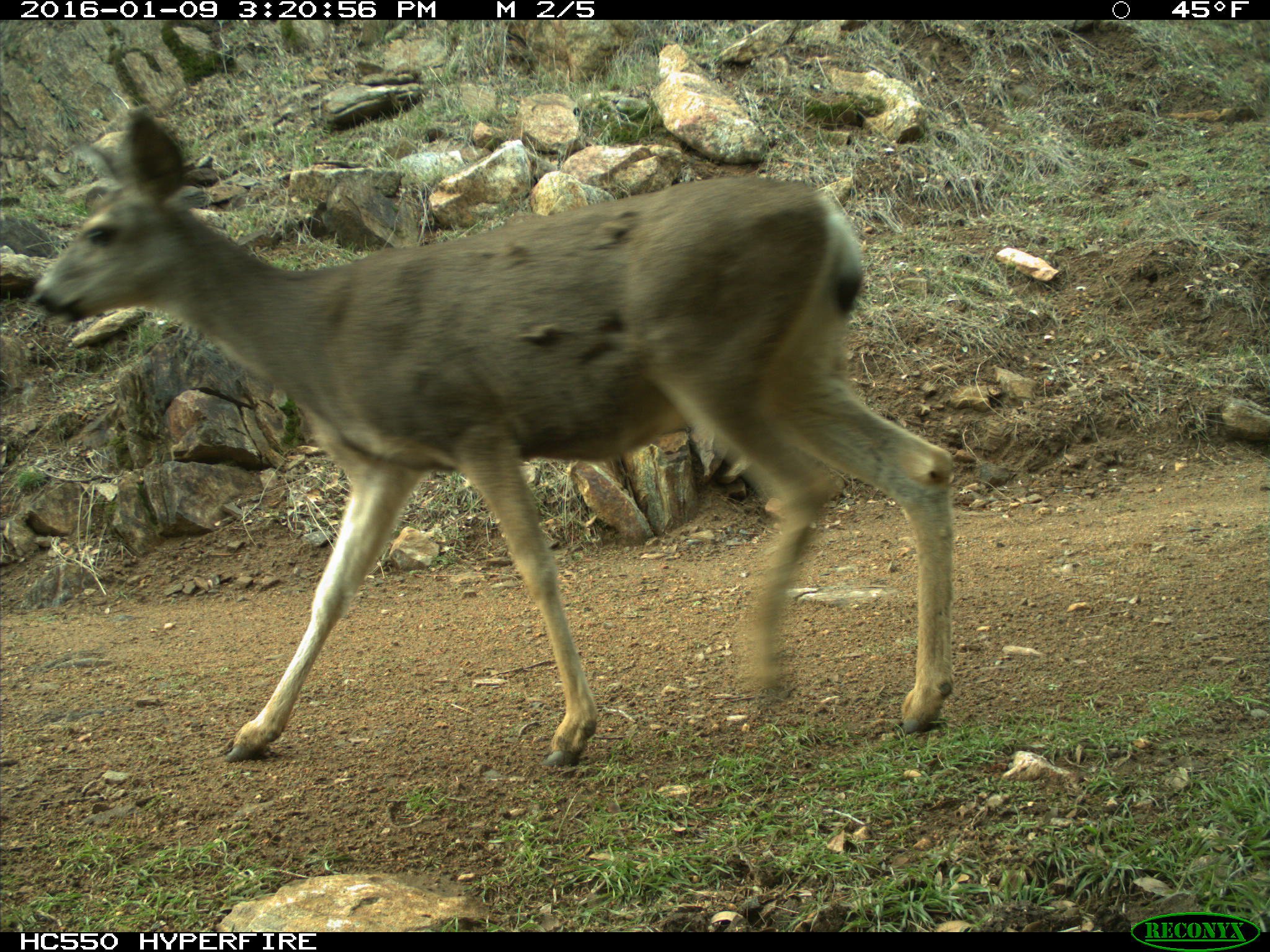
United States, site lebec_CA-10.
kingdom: Animalia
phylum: Chordata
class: Mammalia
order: Artiodactyla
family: Cervidae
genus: Odocoileus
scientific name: Odocoileus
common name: deer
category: unidentified deer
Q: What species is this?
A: Unidentified deer (deer) (Odocoileus).